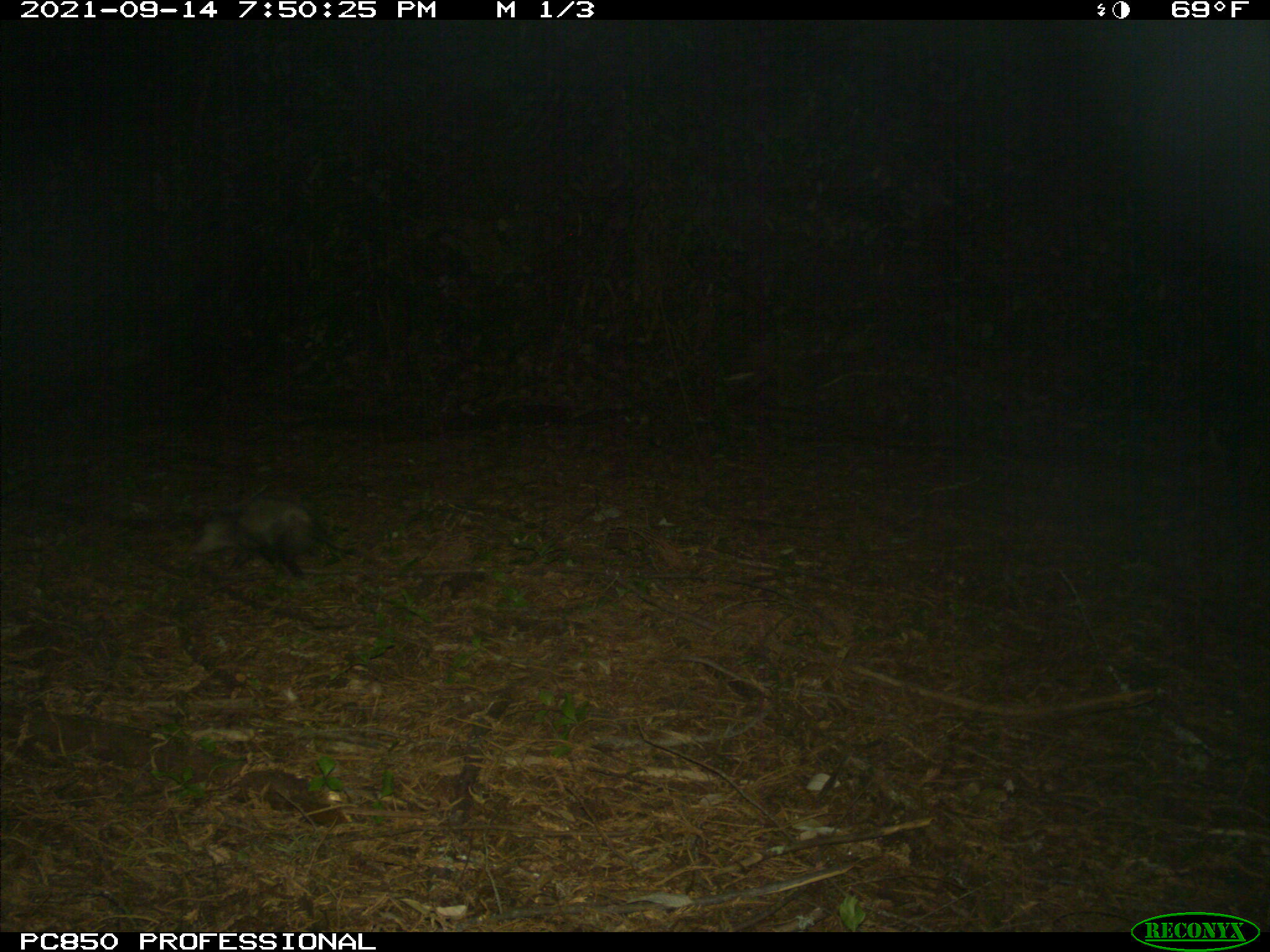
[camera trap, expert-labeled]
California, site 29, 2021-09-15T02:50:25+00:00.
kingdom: Animalia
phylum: Chordata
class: Mammalia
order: Didelphimorphia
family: Didelphidae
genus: Didelphis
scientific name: Didelphis virginiana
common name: virginia opossum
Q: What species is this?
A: Virginia opossum (Didelphis virginiana).